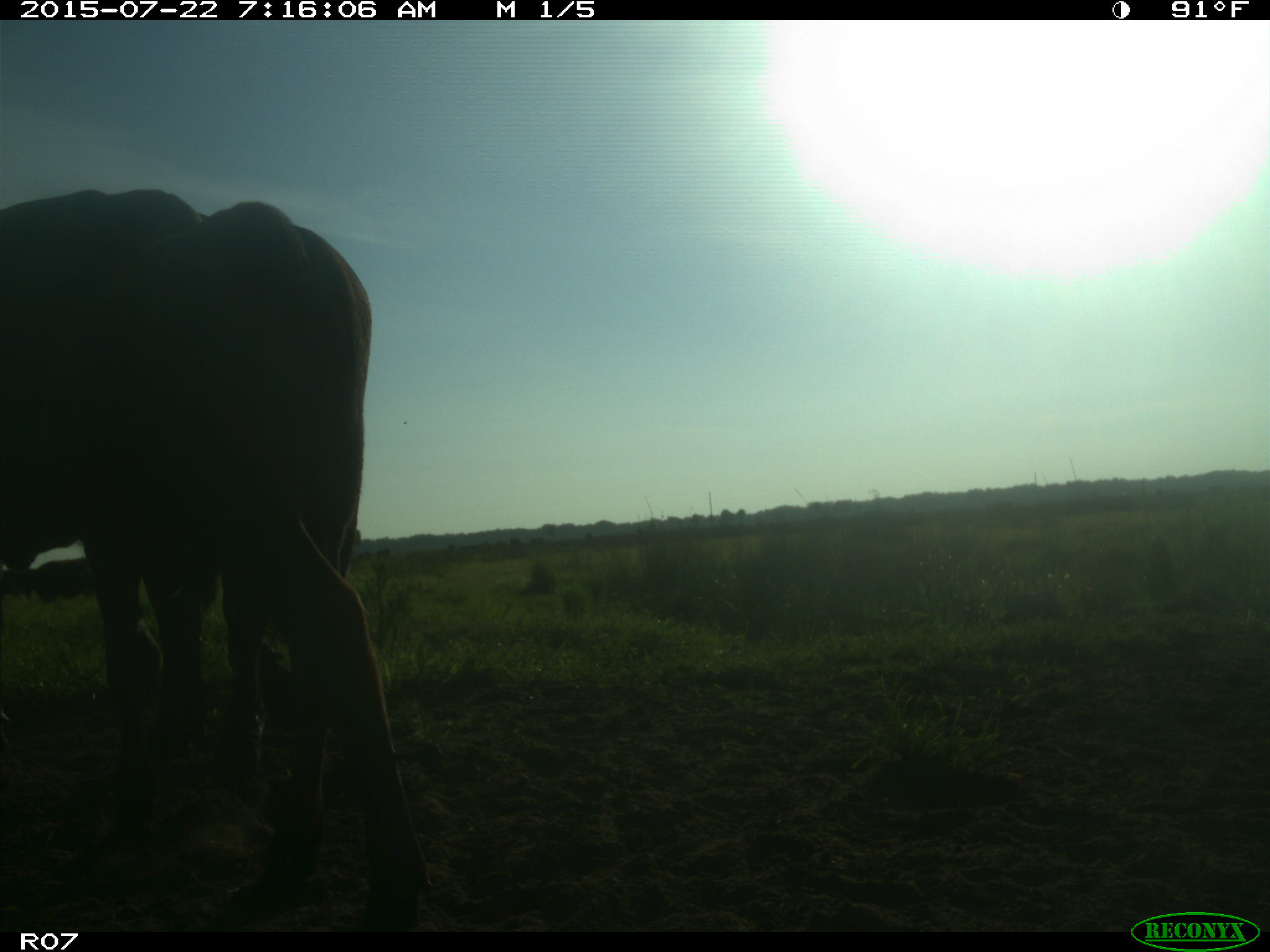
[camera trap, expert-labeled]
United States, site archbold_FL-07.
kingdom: Animalia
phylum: Chordata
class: Mammalia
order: Artiodactyla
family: Suidae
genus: Sus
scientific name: Sus scrofa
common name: wild boar